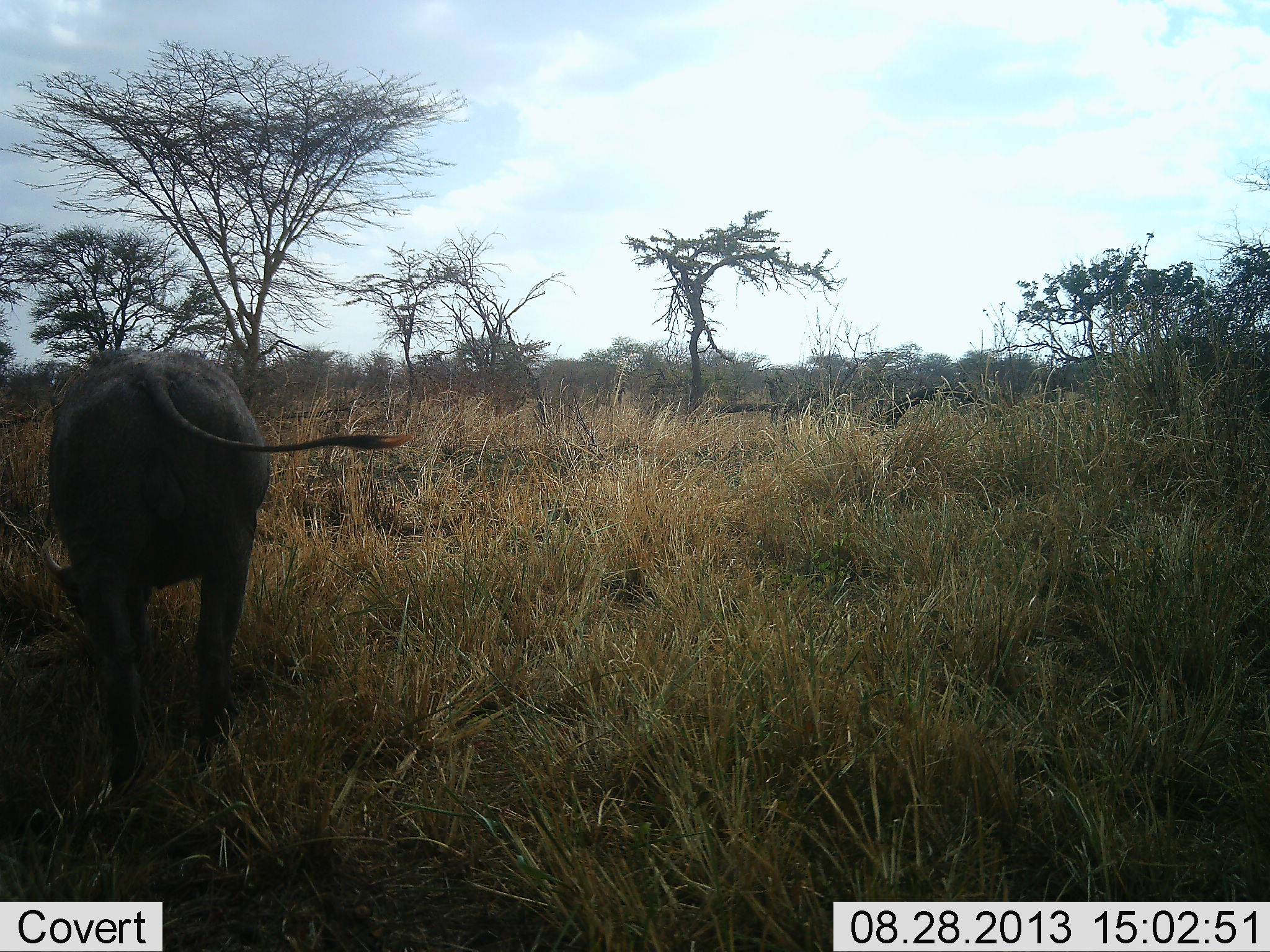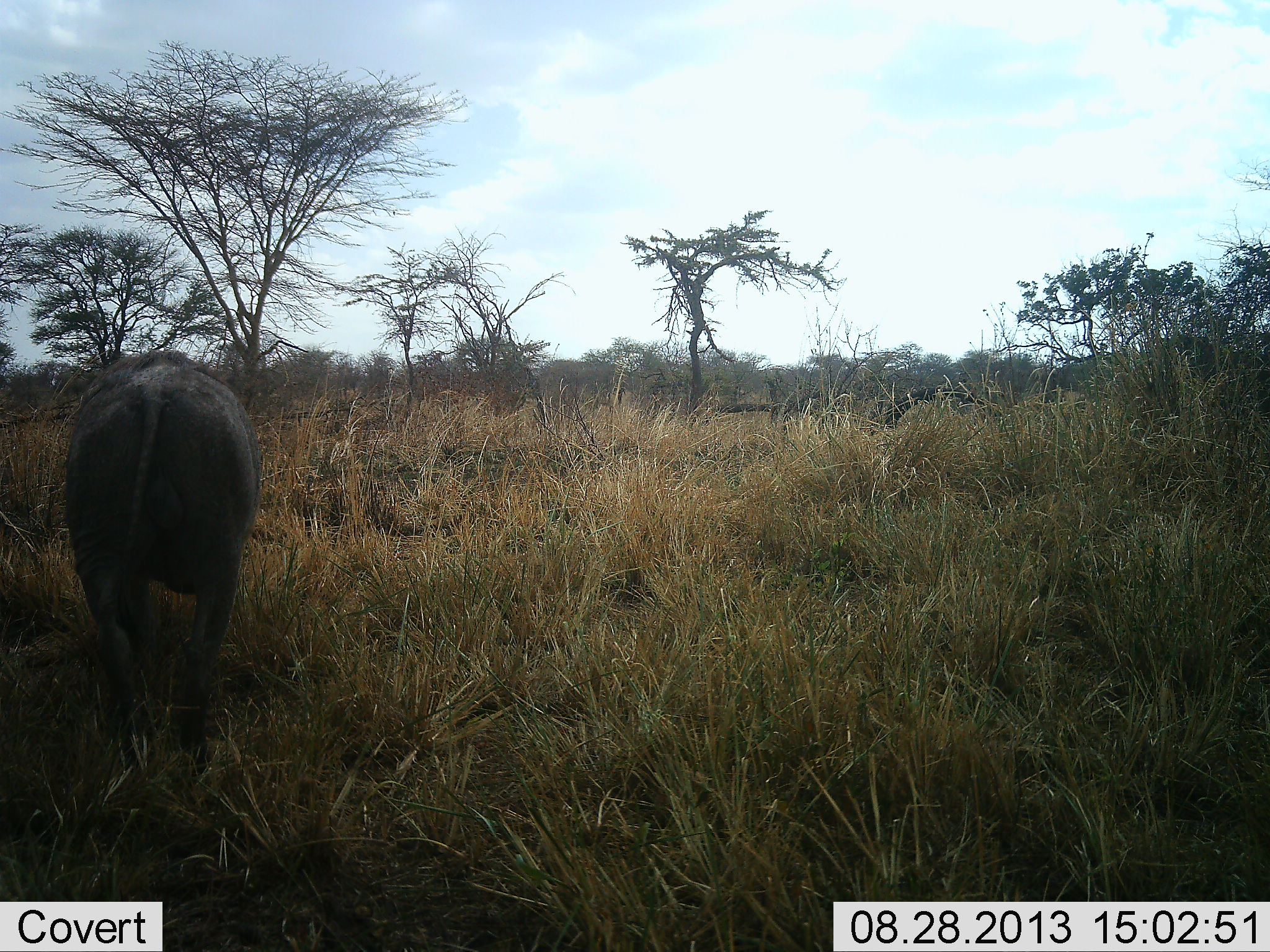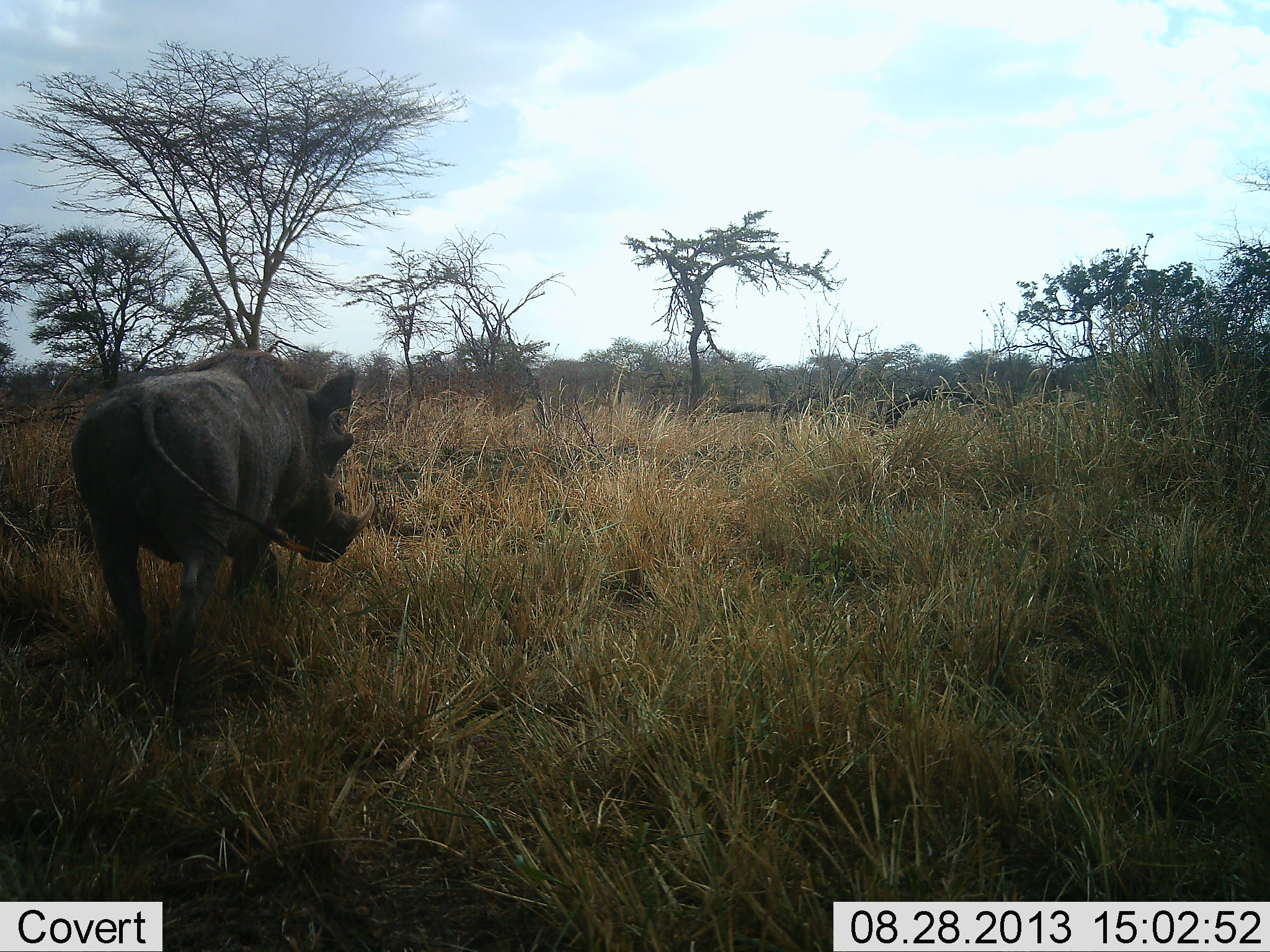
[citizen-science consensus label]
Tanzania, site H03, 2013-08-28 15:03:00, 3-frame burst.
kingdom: Animalia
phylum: Chordata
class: Mammalia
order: Artiodactyla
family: Suidae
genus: Phacochoerus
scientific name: Phacochoerus africanus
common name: warthog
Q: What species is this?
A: Warthog (Phacochoerus africanus).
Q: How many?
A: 1.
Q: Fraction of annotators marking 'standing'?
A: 21%.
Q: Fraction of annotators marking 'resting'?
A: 3%.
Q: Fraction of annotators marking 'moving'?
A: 73%.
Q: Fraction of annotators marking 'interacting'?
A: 0%.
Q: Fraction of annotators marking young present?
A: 0%.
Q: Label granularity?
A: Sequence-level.